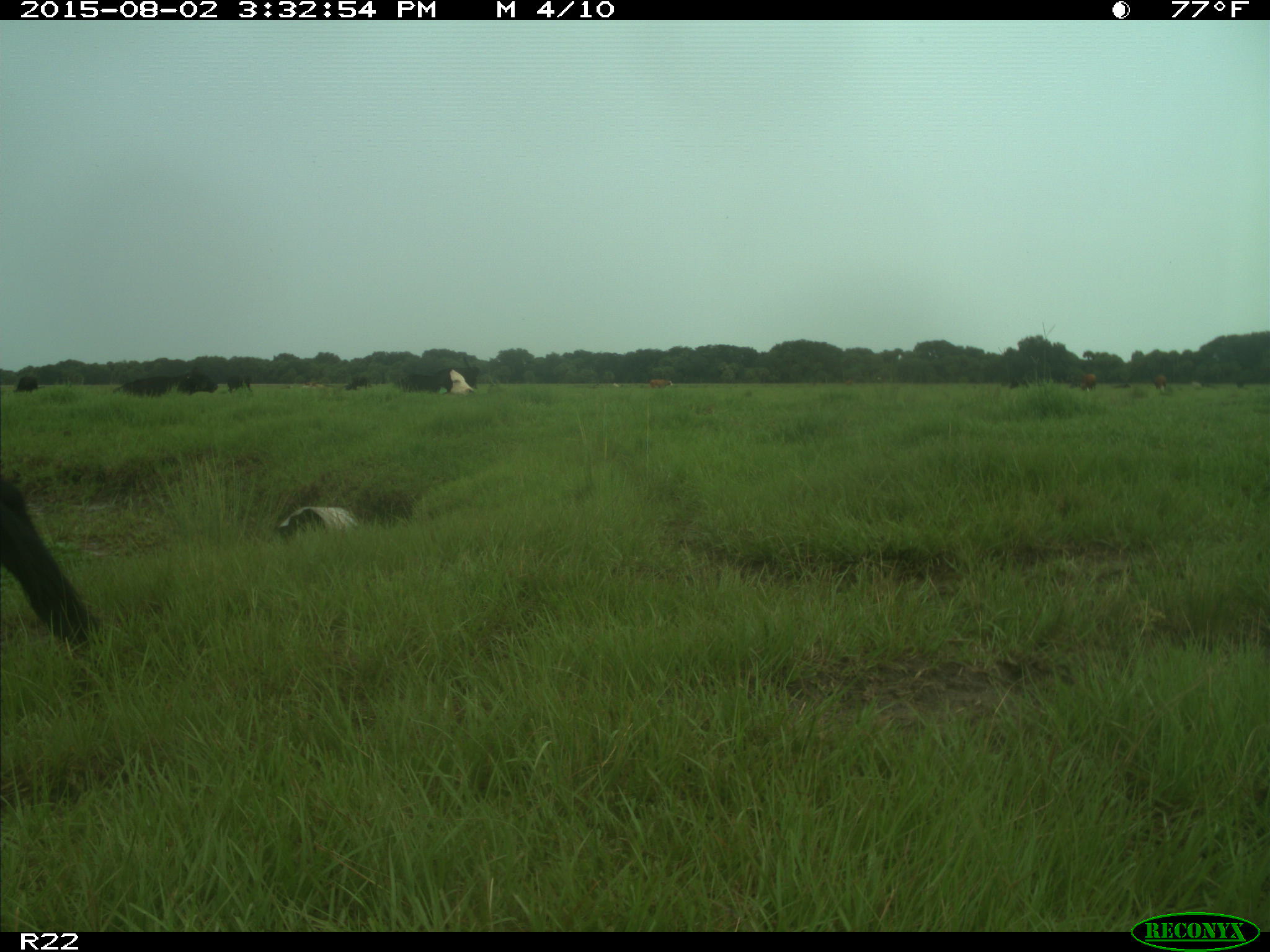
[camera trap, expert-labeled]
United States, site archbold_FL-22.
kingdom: Animalia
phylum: Chordata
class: Mammalia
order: Artiodactyla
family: Bovidae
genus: Bos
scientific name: Bos taurus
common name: domestic cow